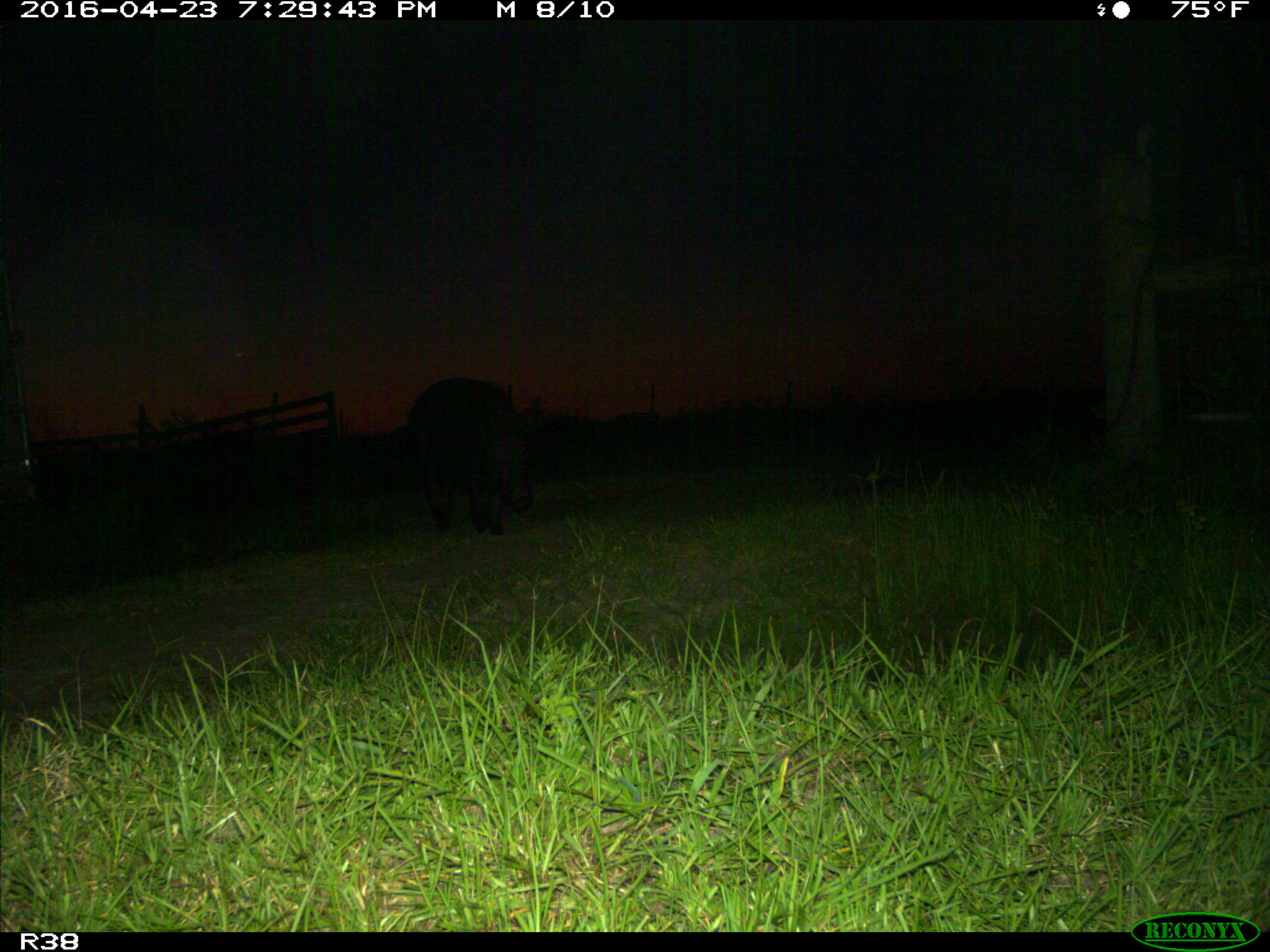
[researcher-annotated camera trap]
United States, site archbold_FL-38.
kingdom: Animalia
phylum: Chordata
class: Mammalia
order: Artiodactyla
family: Suidae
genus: Sus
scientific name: Sus scrofa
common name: wild boar